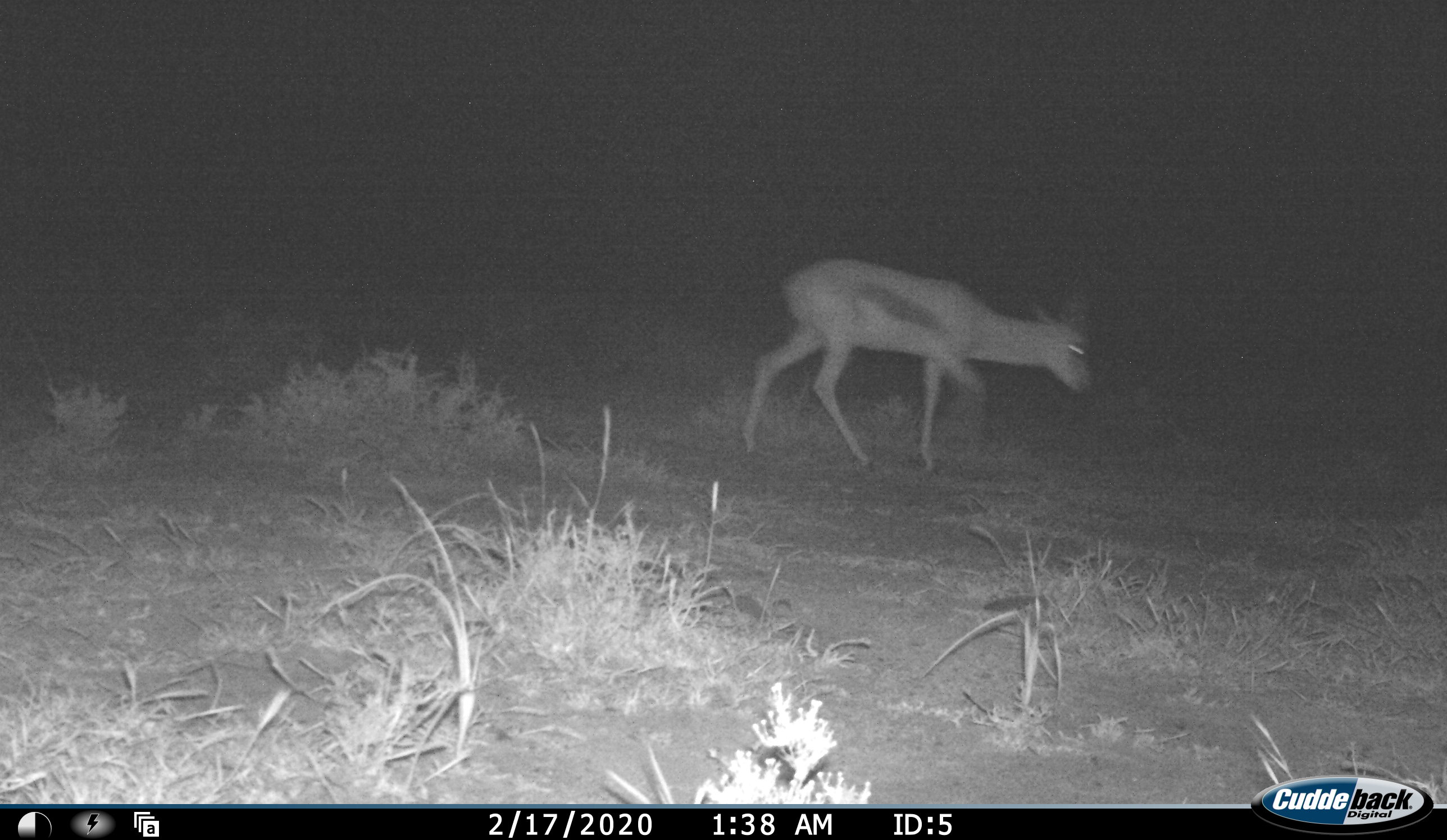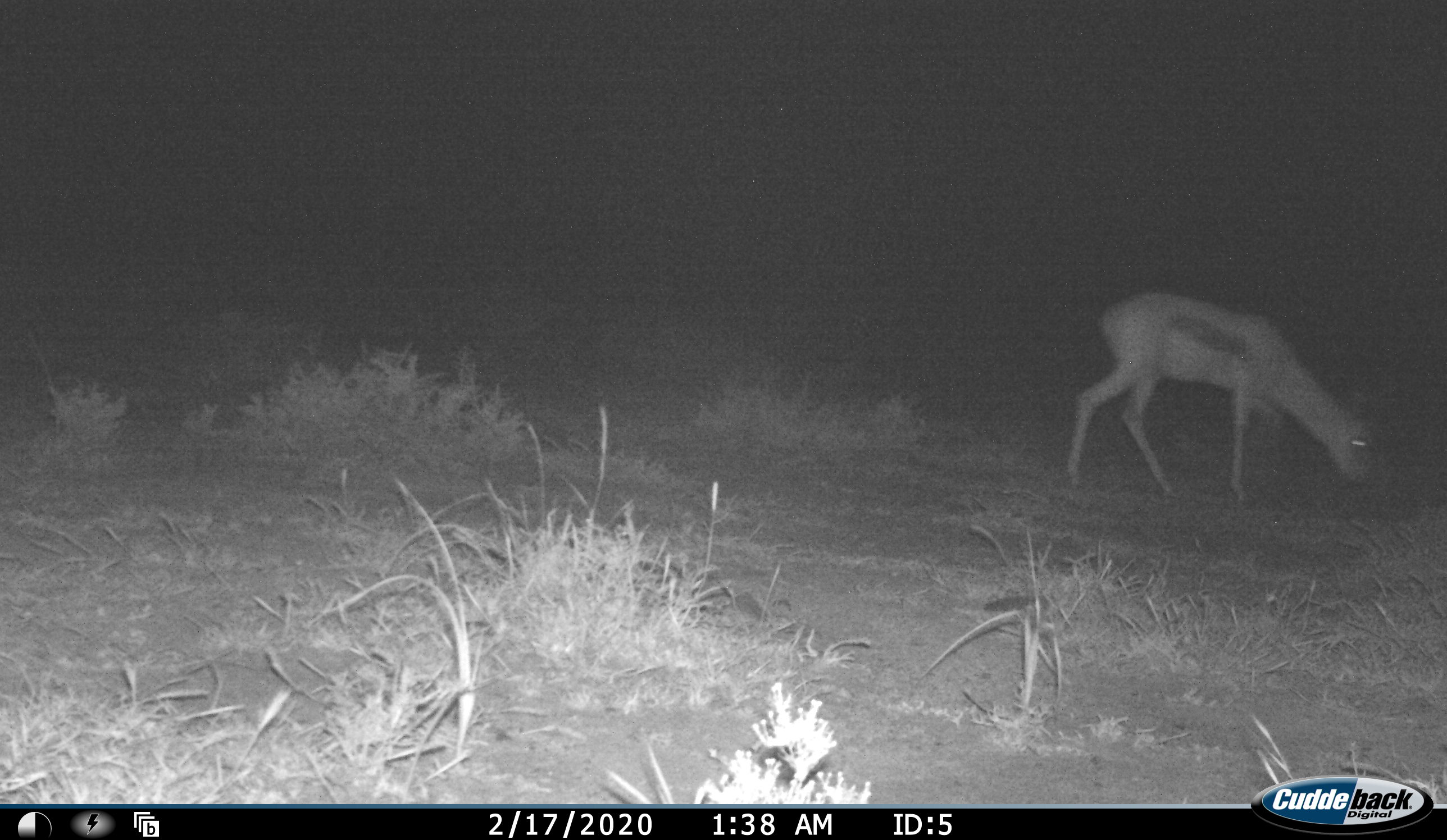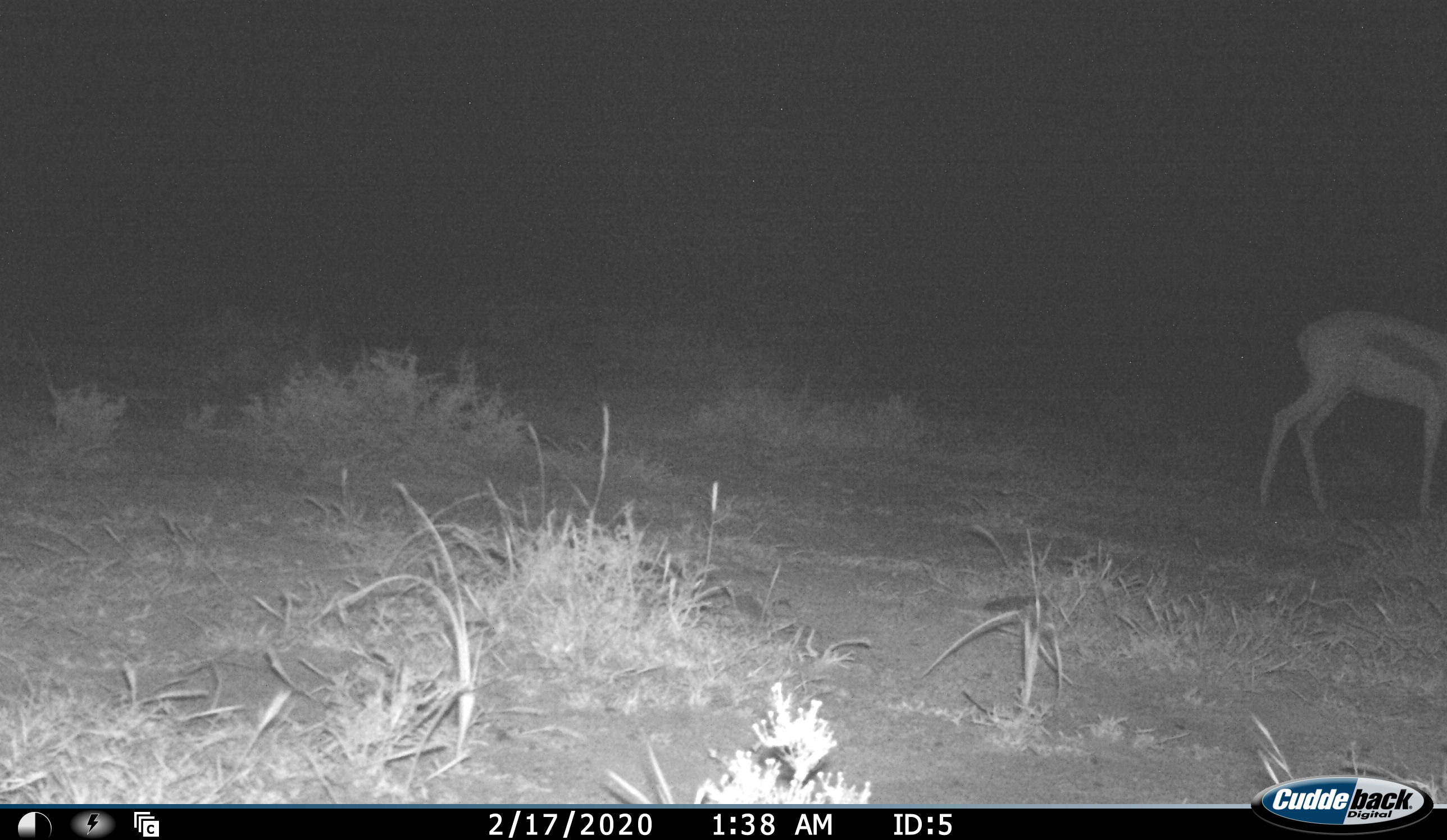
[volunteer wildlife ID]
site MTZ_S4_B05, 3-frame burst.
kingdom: Animalia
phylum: Chordata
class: Mammalia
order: Artiodactyla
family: Bovidae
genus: Antidorcas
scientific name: Antidorcas marsupialis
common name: springbok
Springbok (Antidorcas marsupialis), count 1. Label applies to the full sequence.